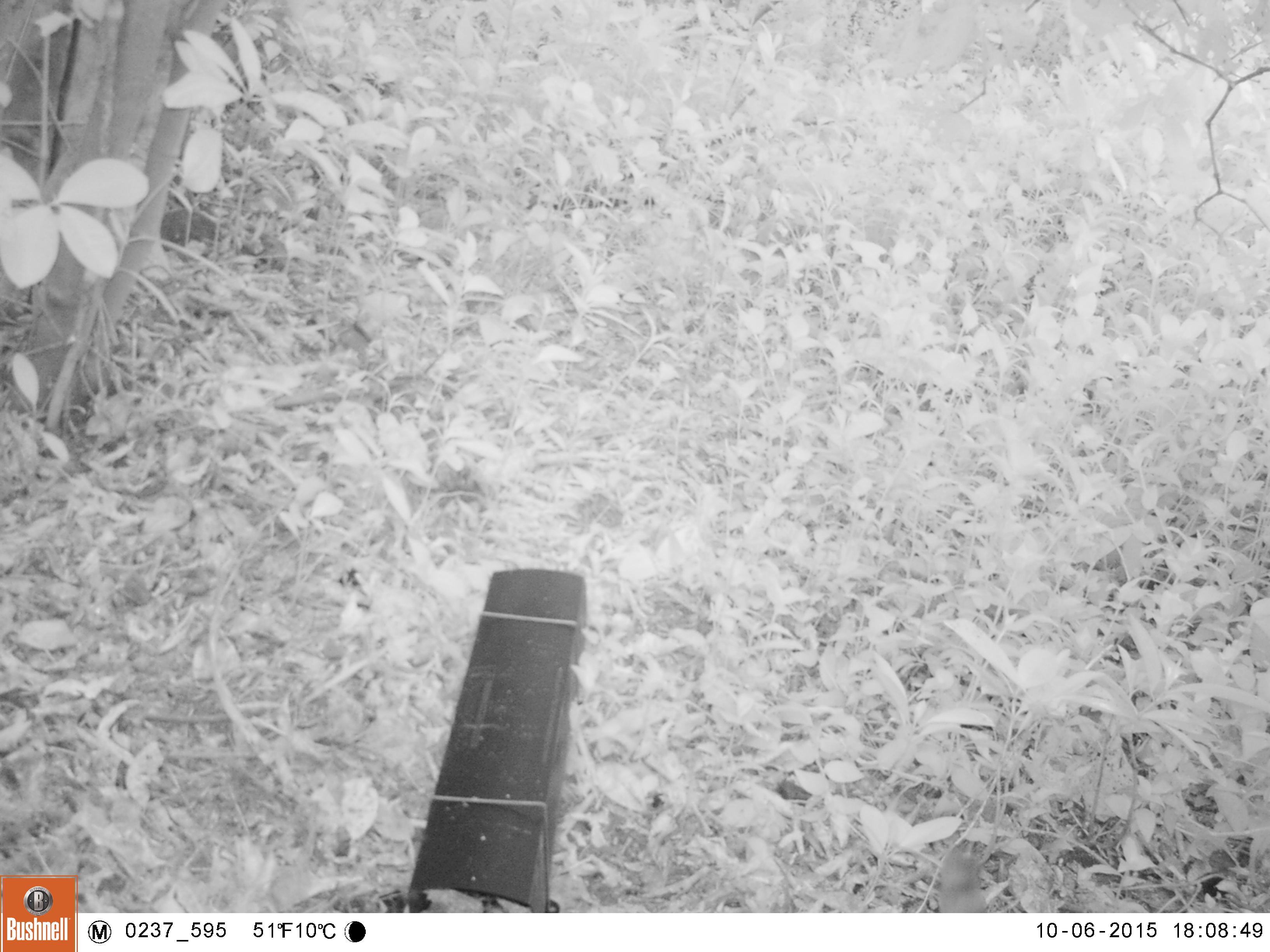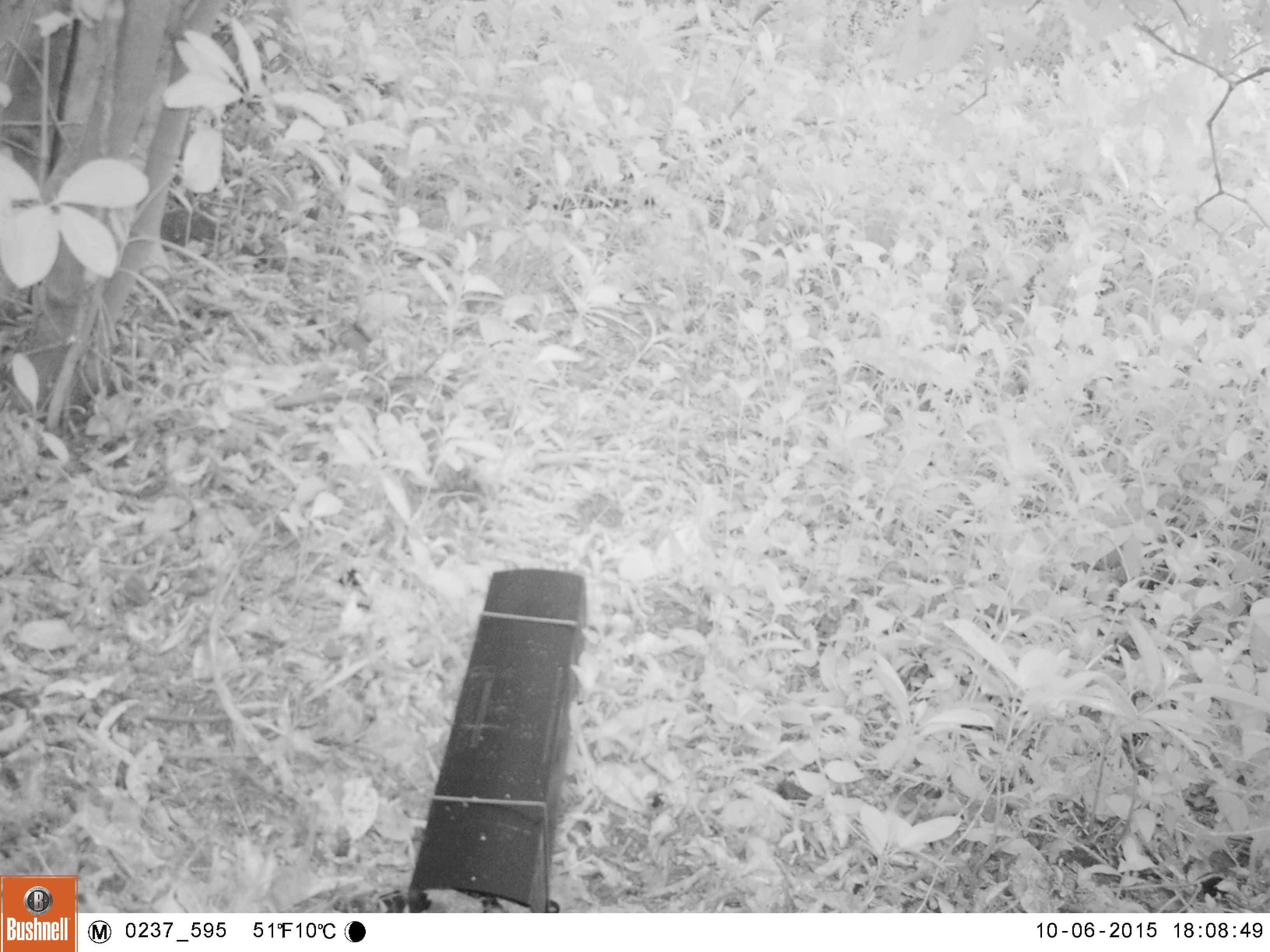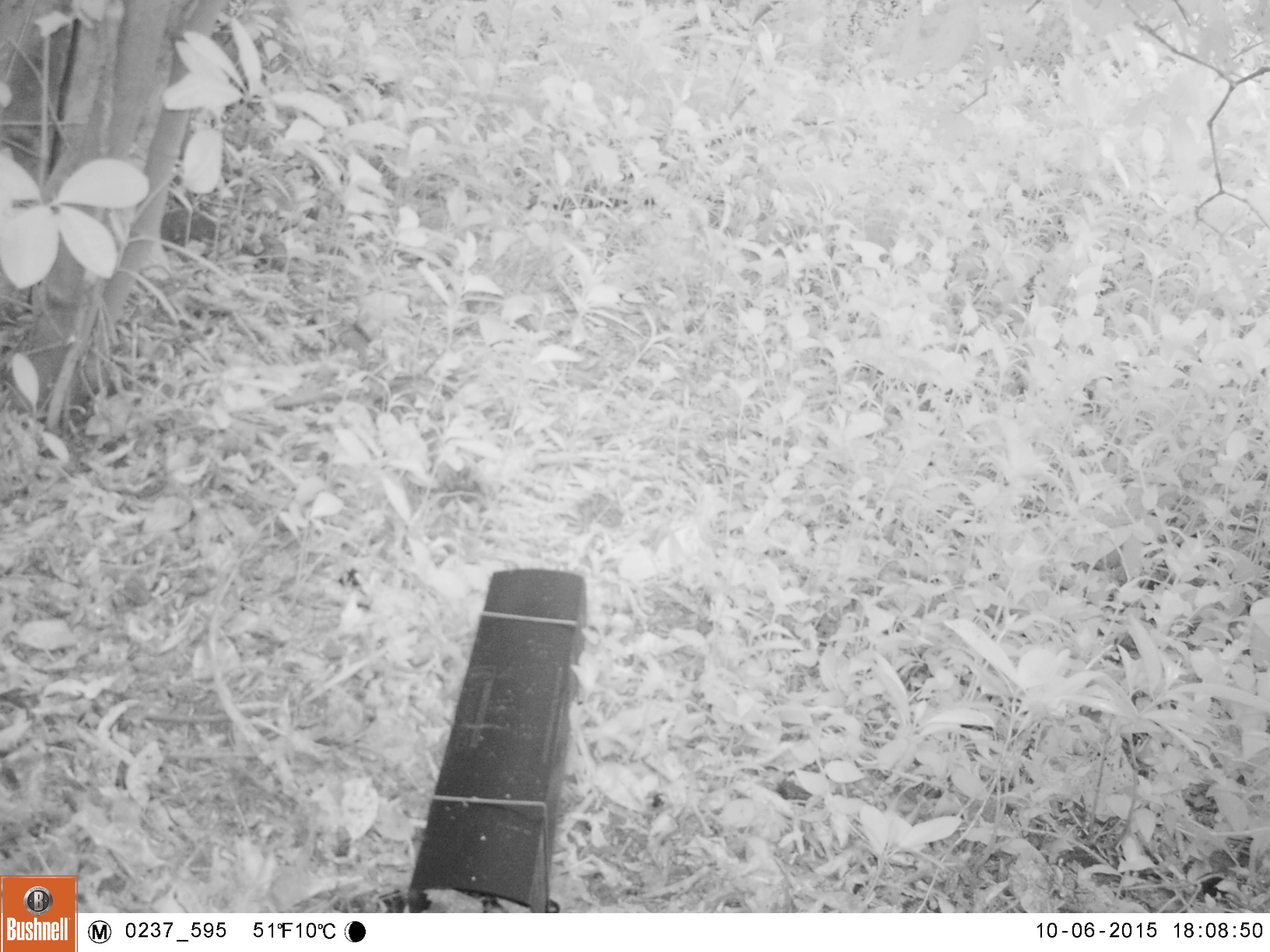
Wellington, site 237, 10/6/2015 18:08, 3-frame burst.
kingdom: Animalia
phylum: Chordata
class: Aves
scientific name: Aves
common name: bird